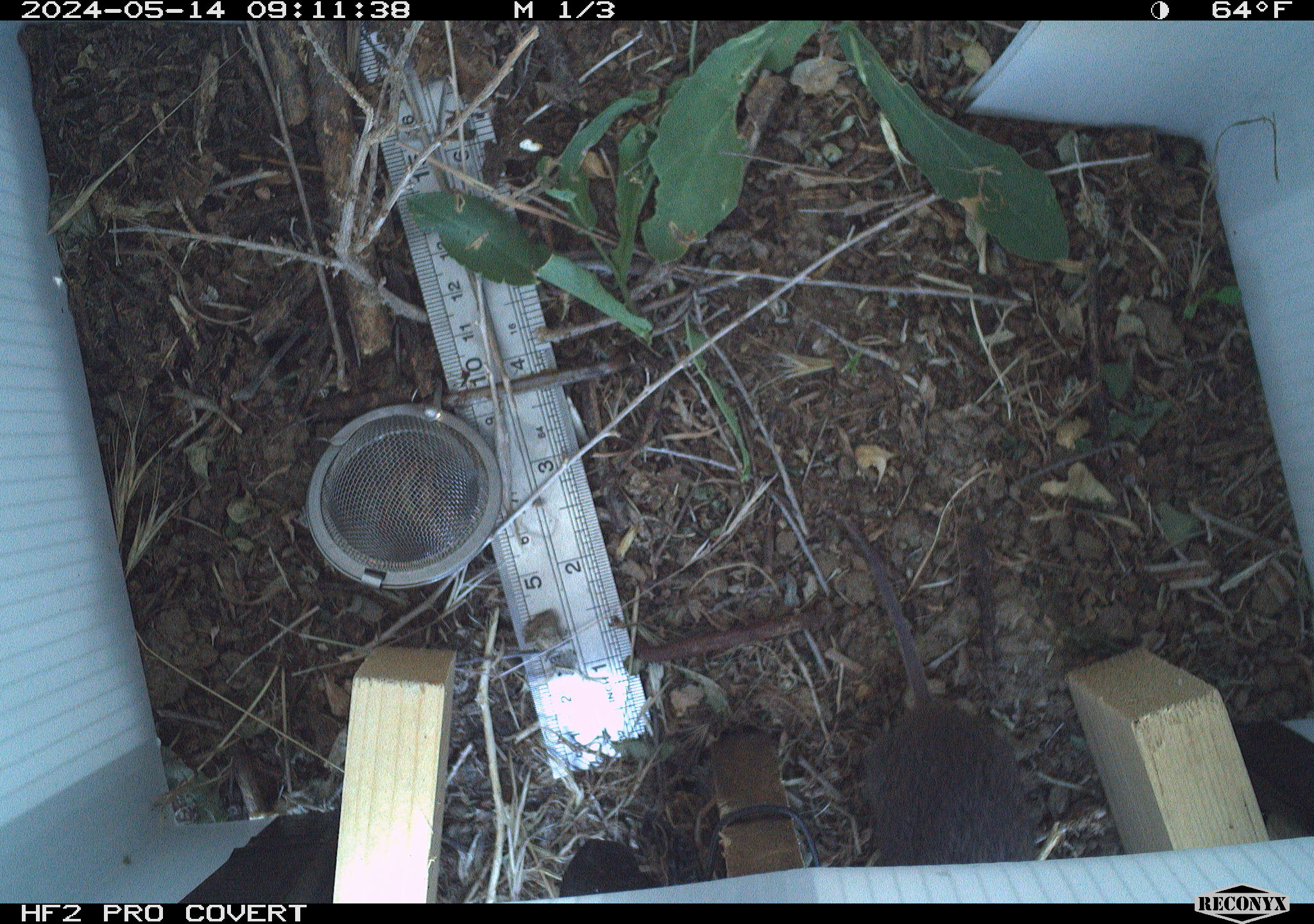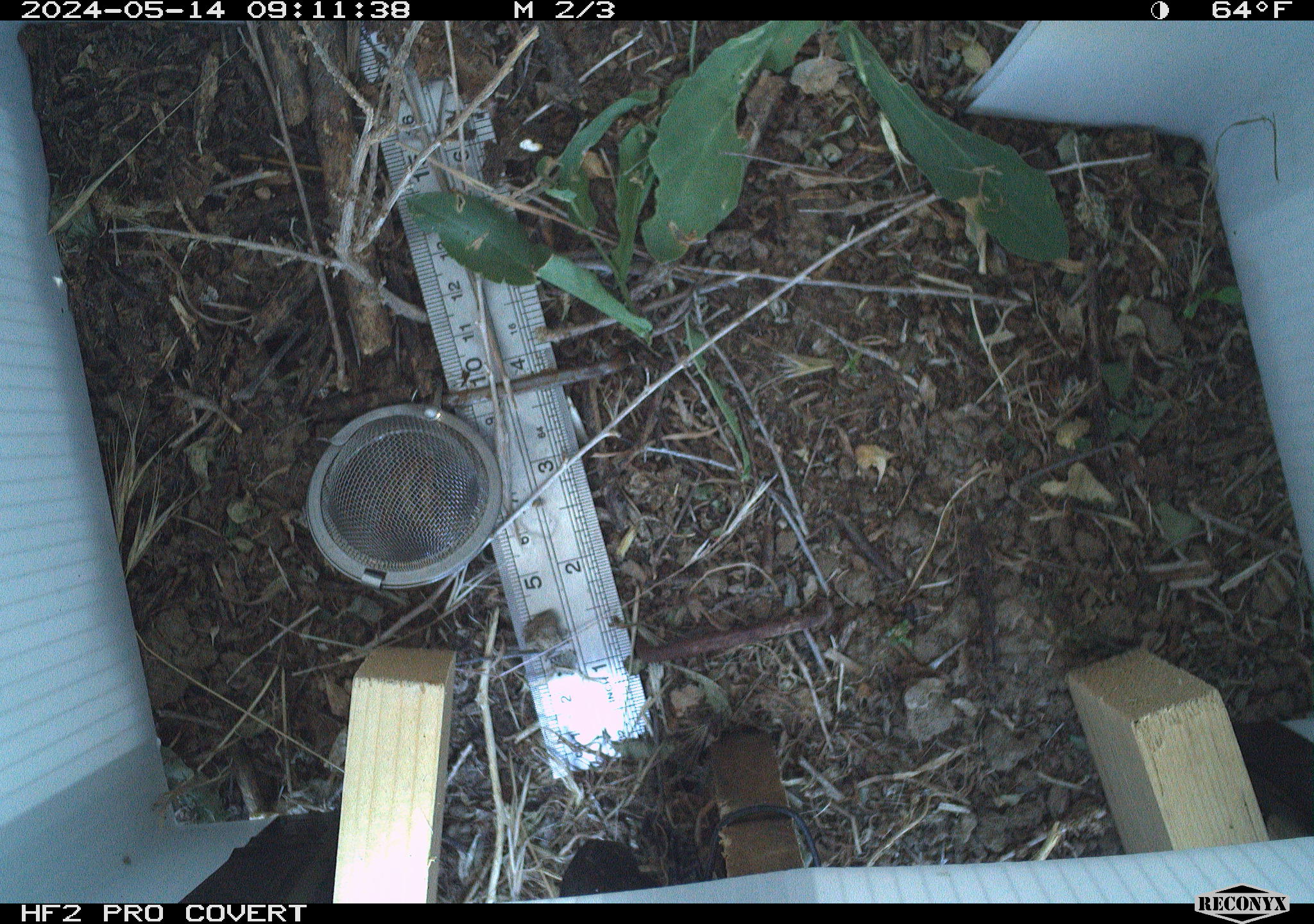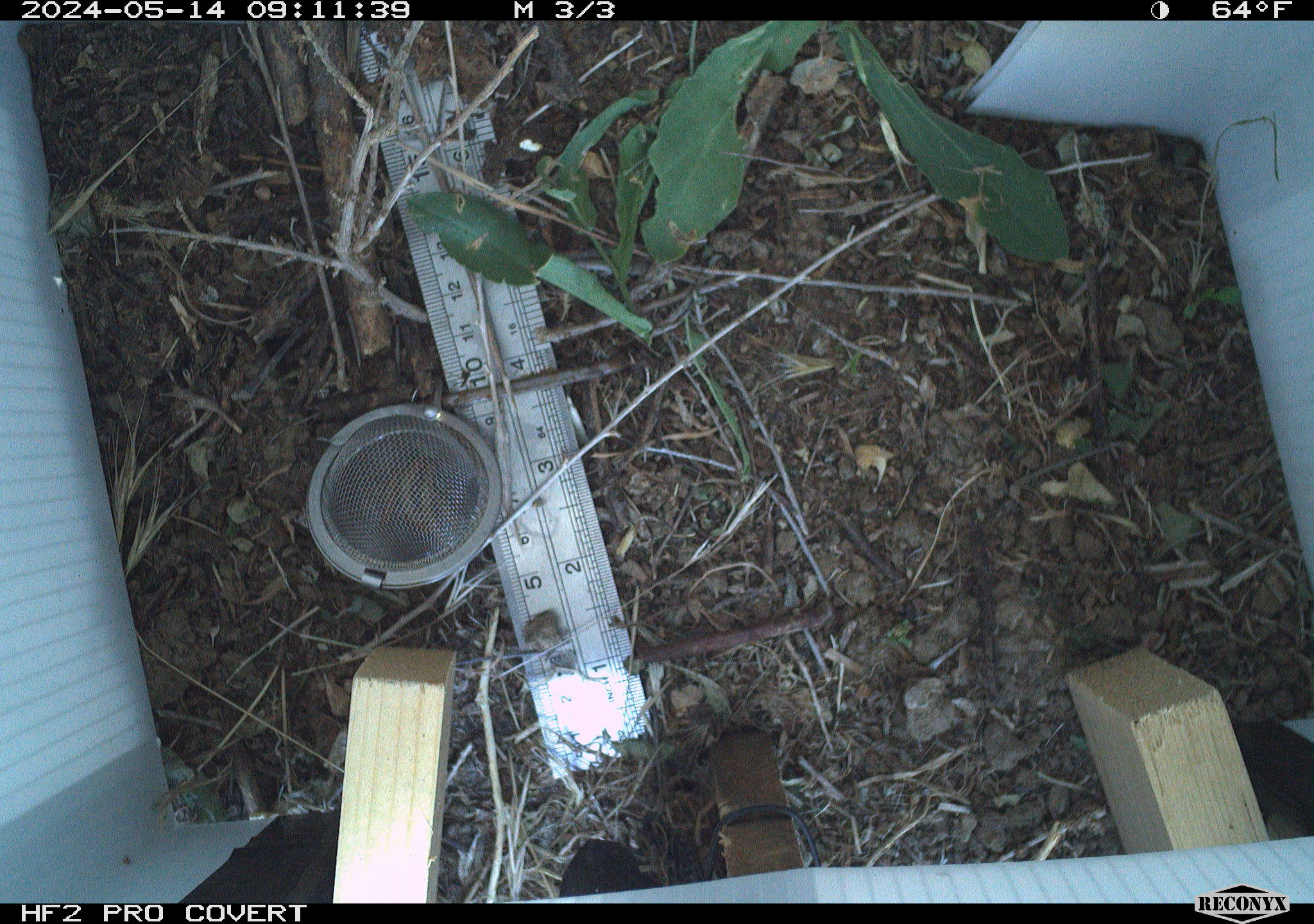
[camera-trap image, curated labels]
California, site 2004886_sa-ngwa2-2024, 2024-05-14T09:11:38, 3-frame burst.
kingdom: Animalia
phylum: Chordata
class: Mammalia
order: Rodentia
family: Cricetidae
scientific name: Arvicolinae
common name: voles, lemmings, and muskrats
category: arvicolinae subfamily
Arvicolinae subfamily (voles, lemmings, and muskrats) (Arvicolinae).